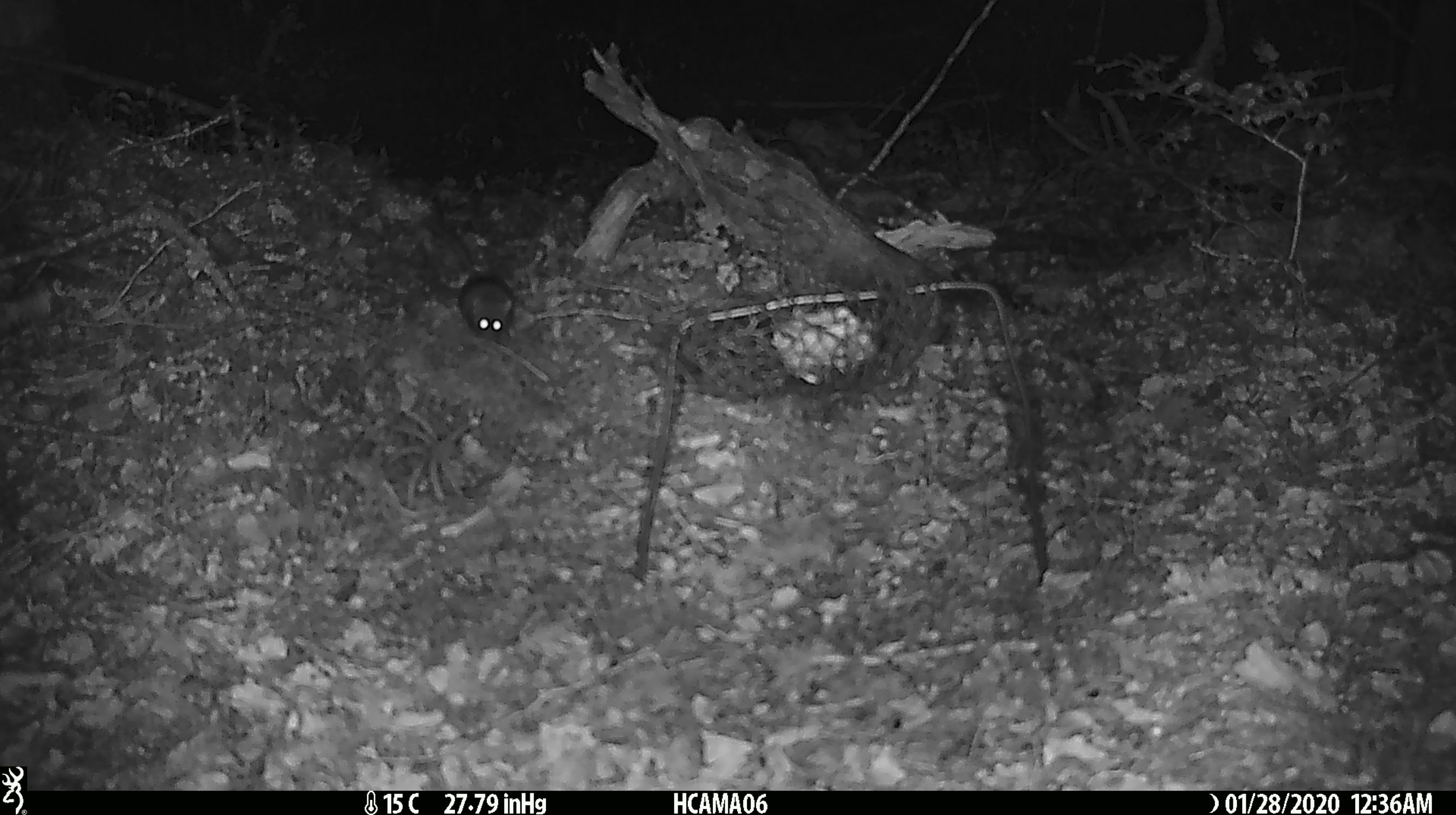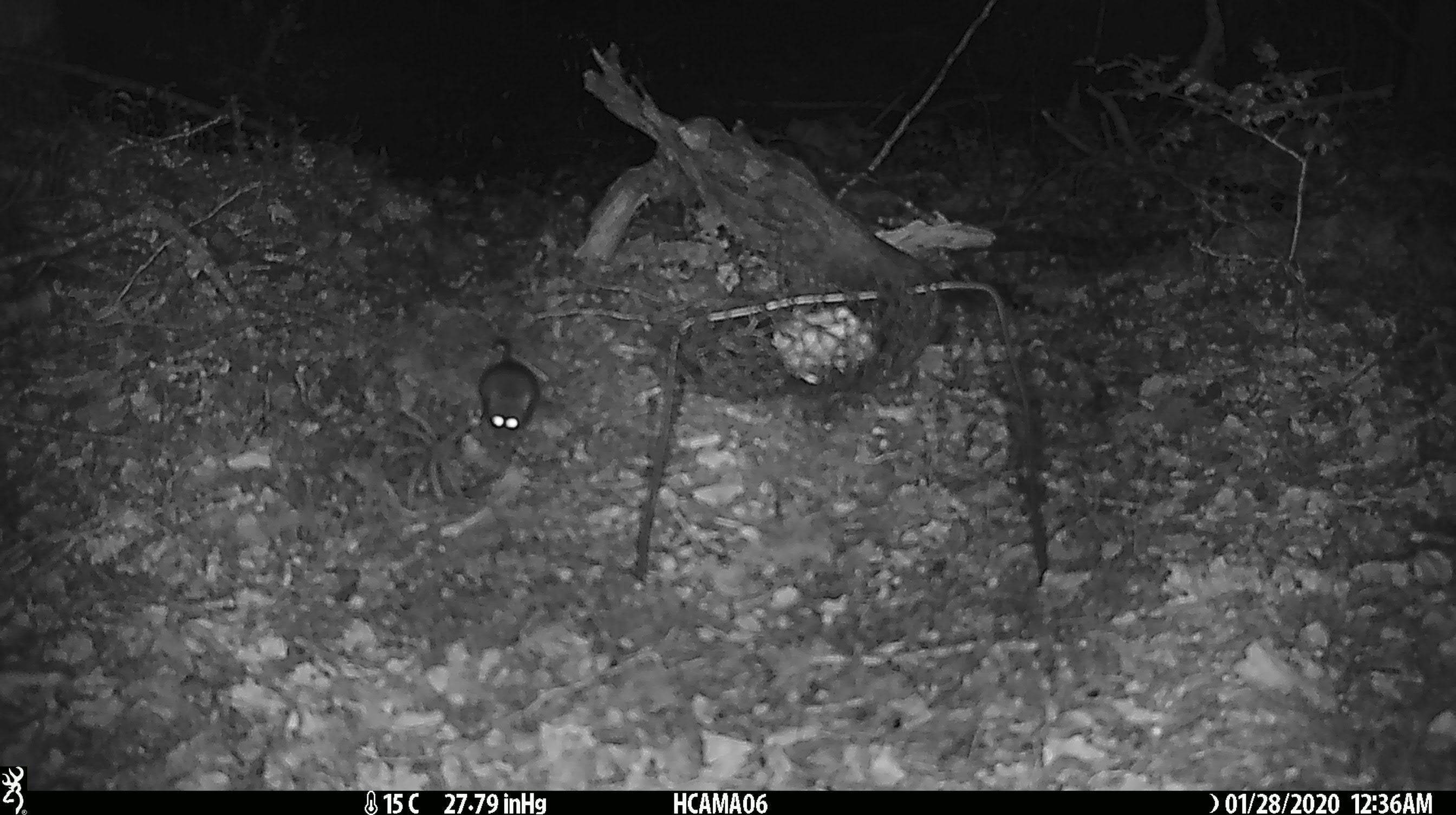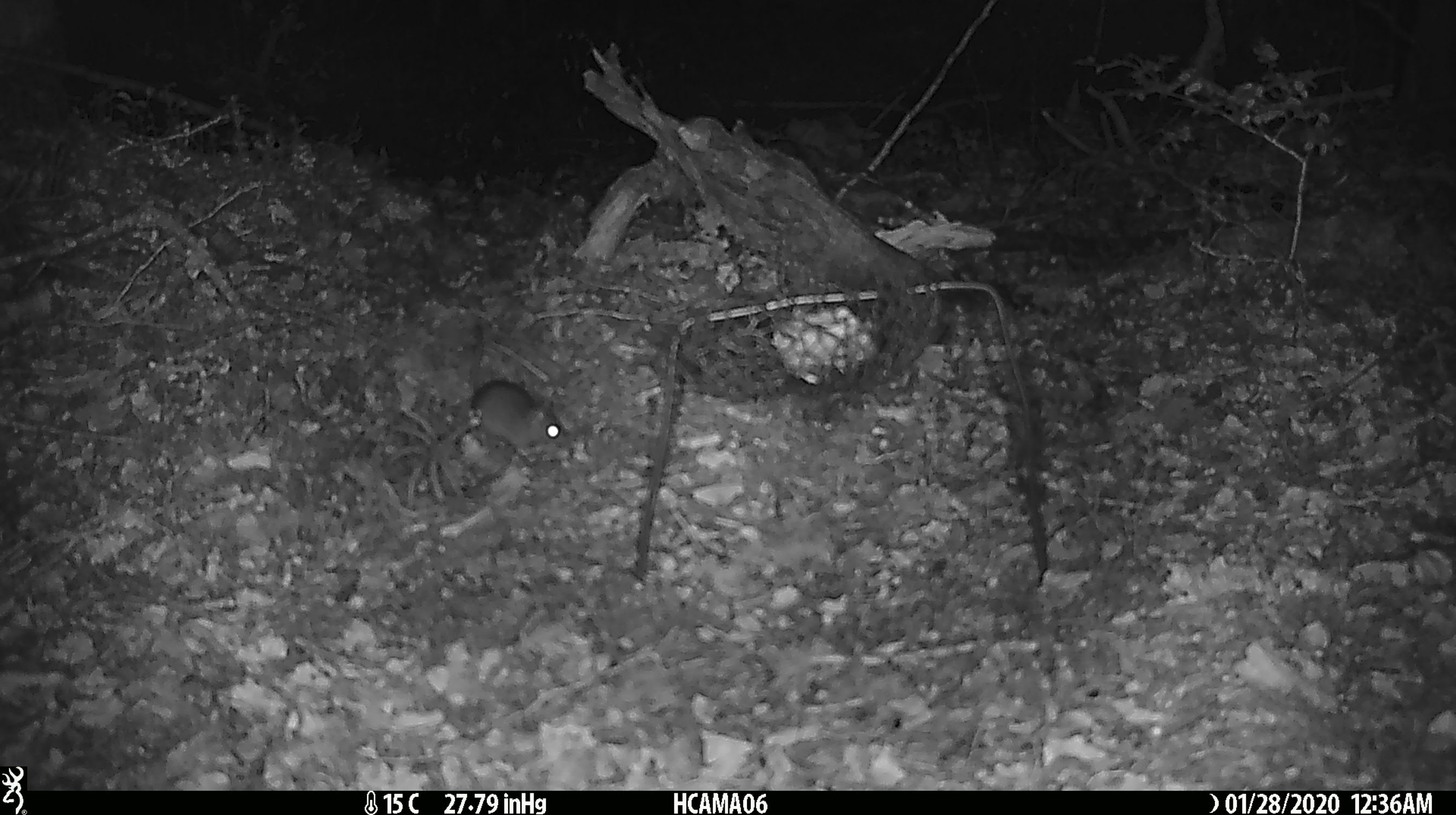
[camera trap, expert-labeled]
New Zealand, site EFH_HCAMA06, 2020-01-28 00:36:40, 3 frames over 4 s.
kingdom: Animalia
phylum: Chordata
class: Mammalia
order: Rodentia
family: Muridae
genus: Mus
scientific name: Mus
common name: mouse